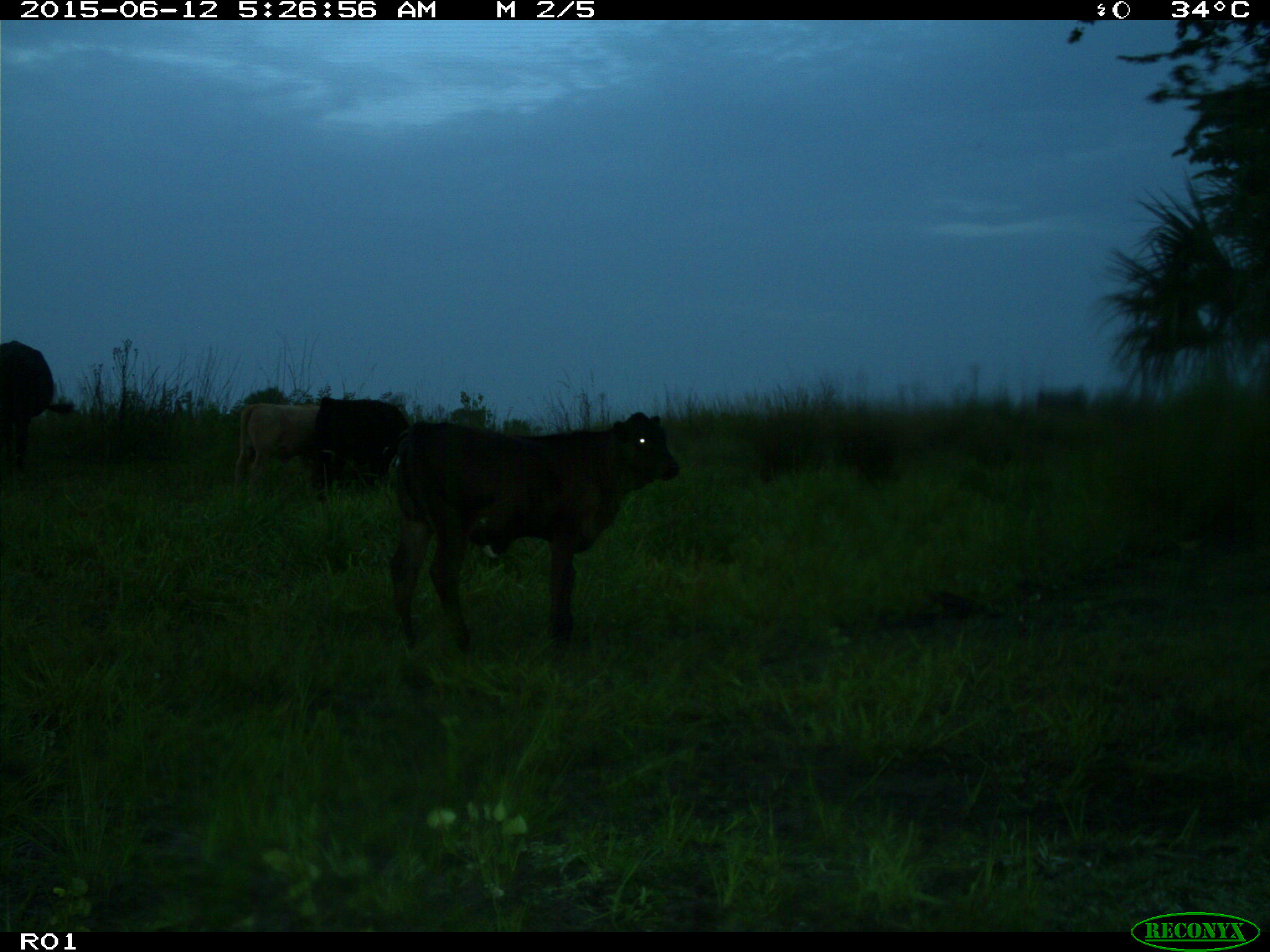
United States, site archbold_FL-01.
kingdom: Animalia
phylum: Chordata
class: Mammalia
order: Artiodactyla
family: Bovidae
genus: Bos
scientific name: Bos taurus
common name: domestic cow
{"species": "Bos taurus (domestic cow)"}